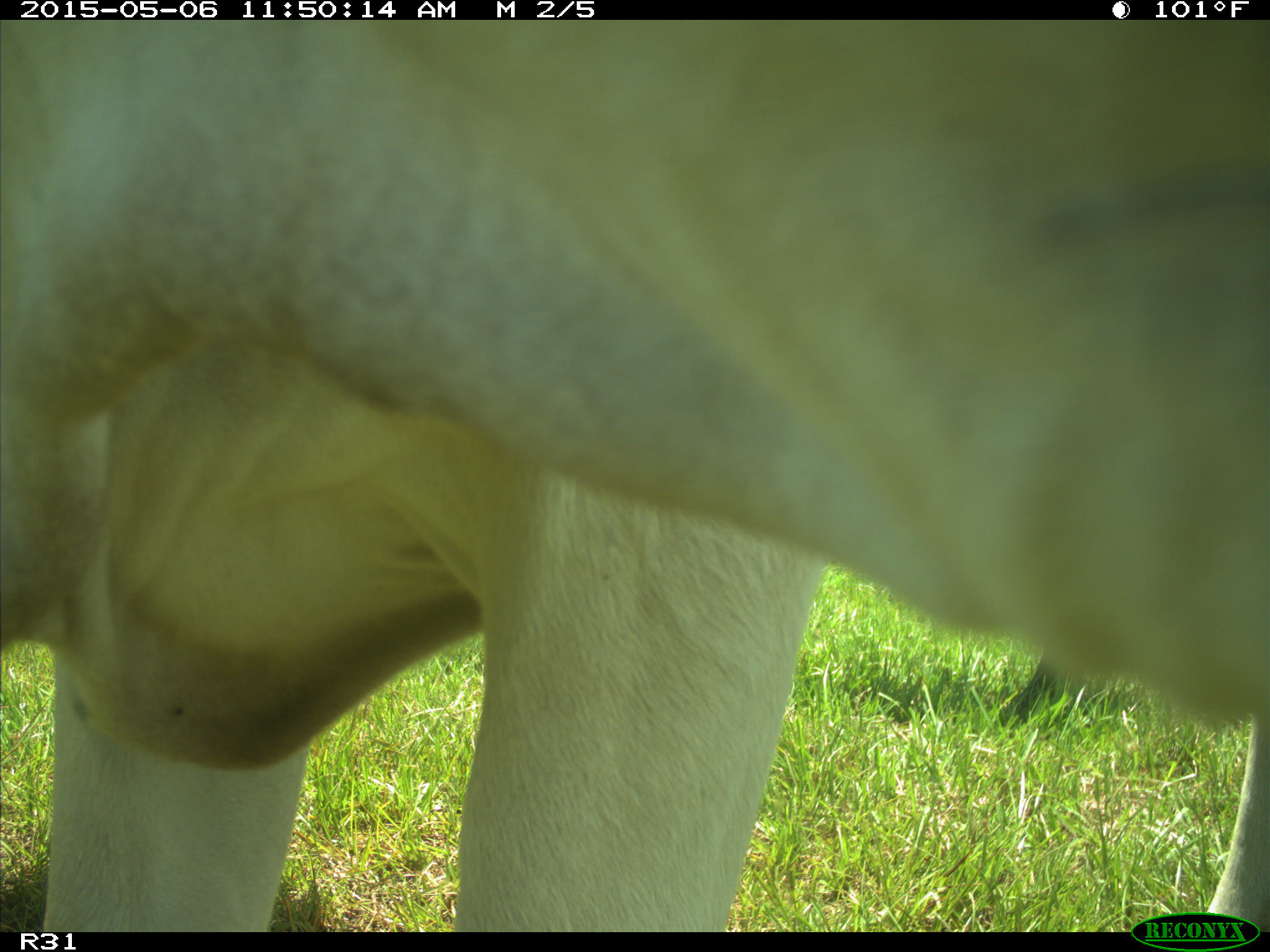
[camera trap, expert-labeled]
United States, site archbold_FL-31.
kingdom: Animalia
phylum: Chordata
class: Mammalia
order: Artiodactyla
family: Bovidae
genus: Bos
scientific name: Bos taurus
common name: domestic cow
Bos taurus (domestic cow).